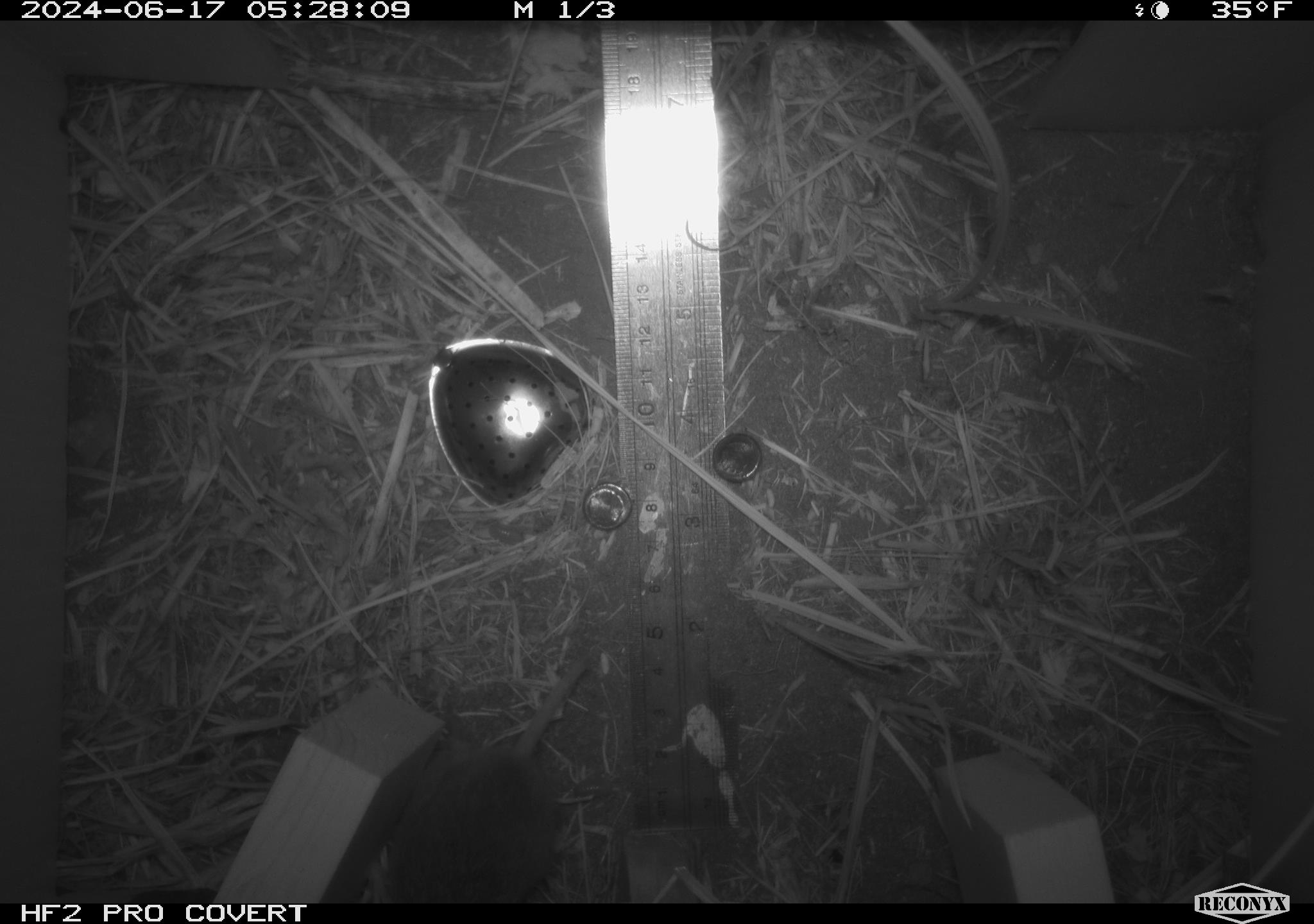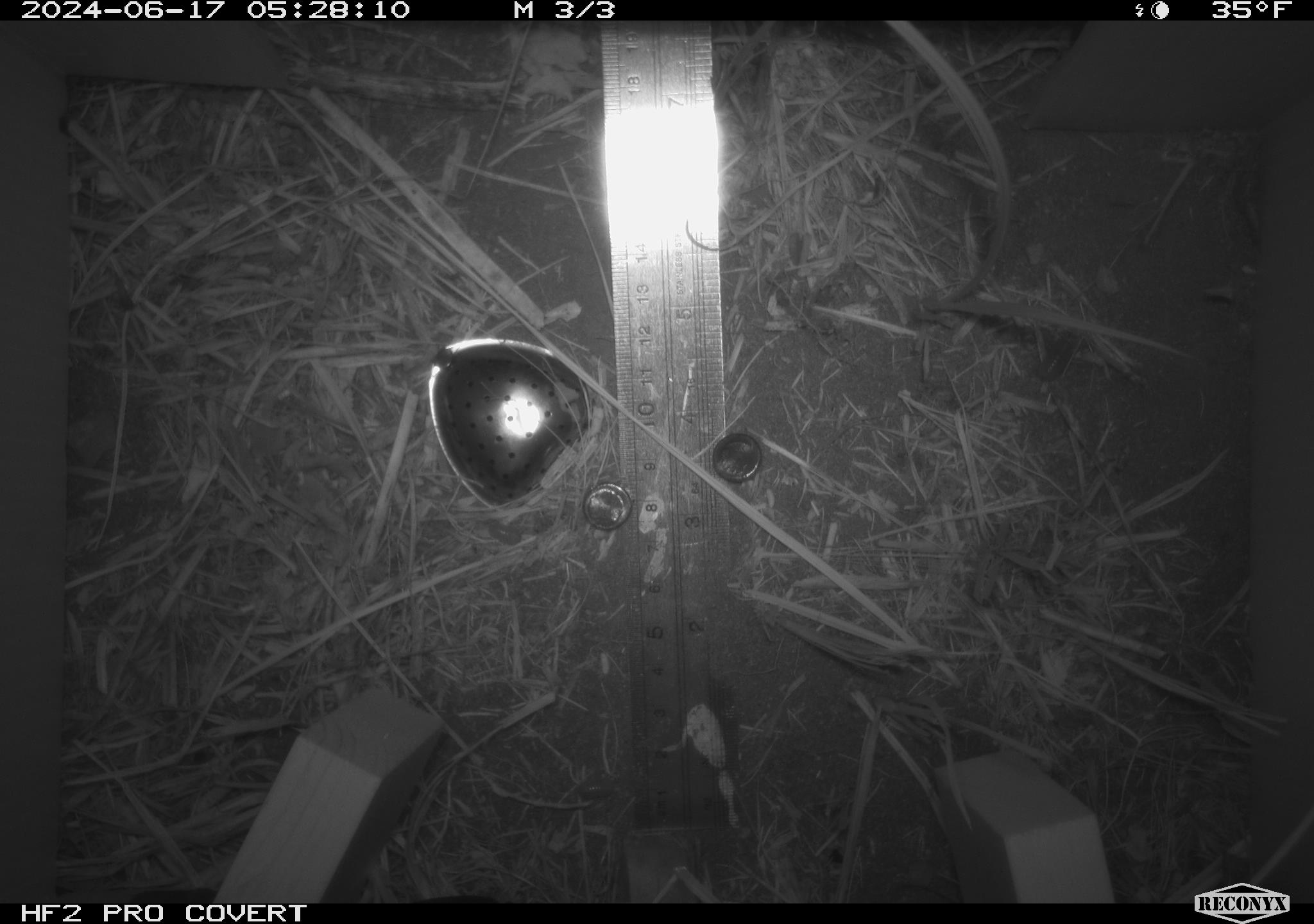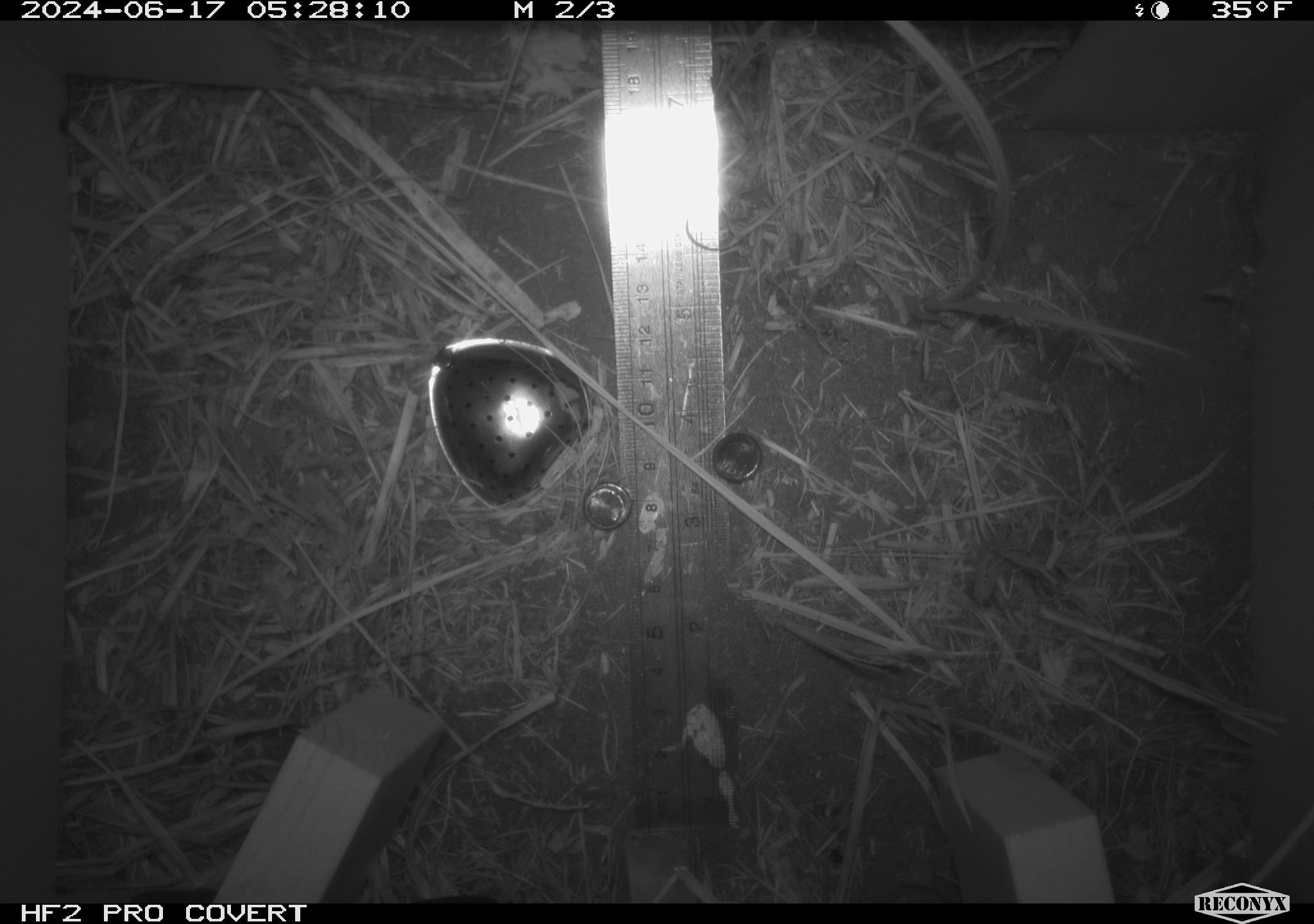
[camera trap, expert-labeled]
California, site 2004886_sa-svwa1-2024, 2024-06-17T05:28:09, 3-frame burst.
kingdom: Animalia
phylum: Chordata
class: Mammalia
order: Rodentia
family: Cricetidae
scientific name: Arvicolinae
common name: voles, lemmings, and muskrats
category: arvicolinae subfamily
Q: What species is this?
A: Arvicolinae subfamily (voles, lemmings, and muskrats) (Arvicolinae).